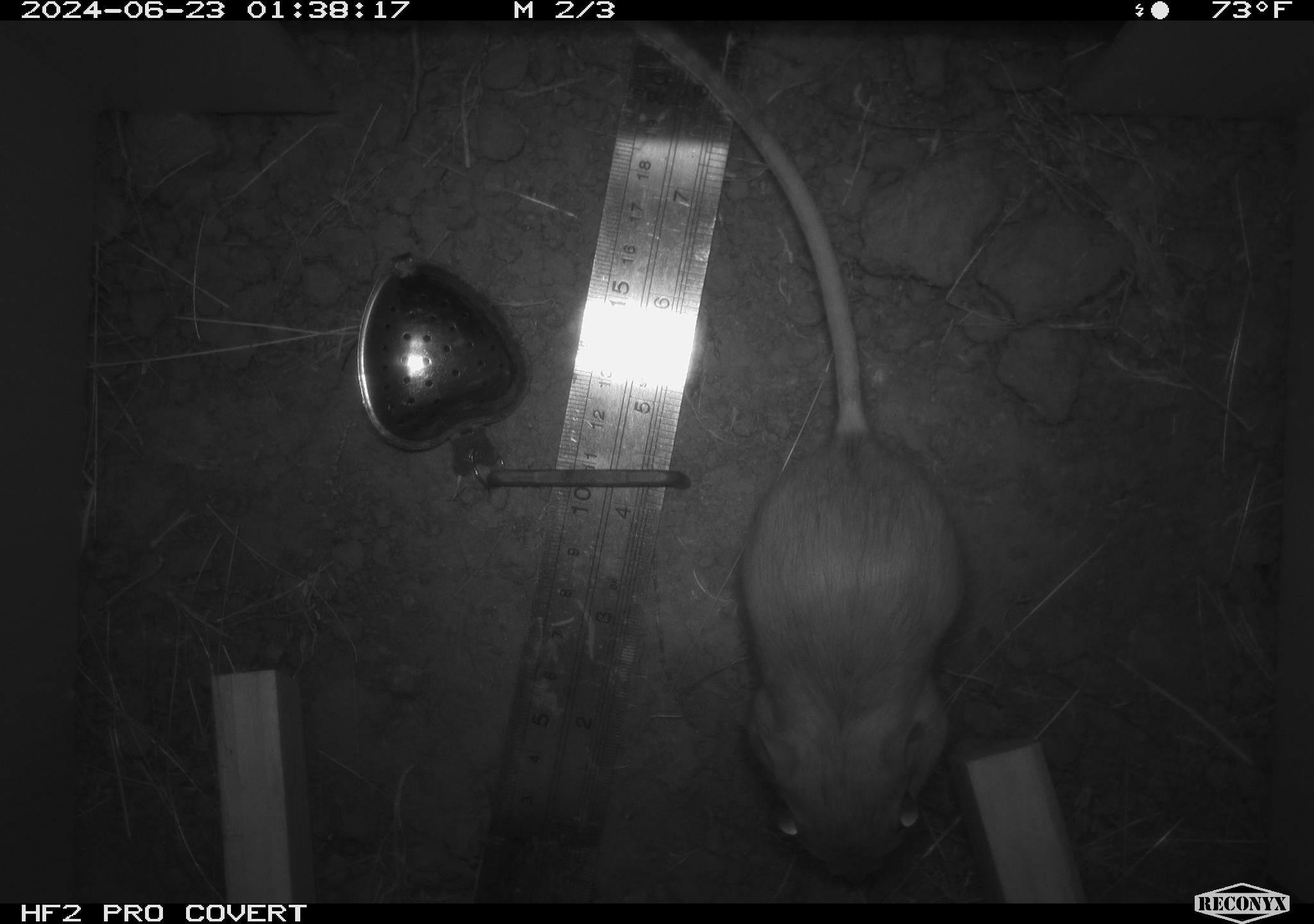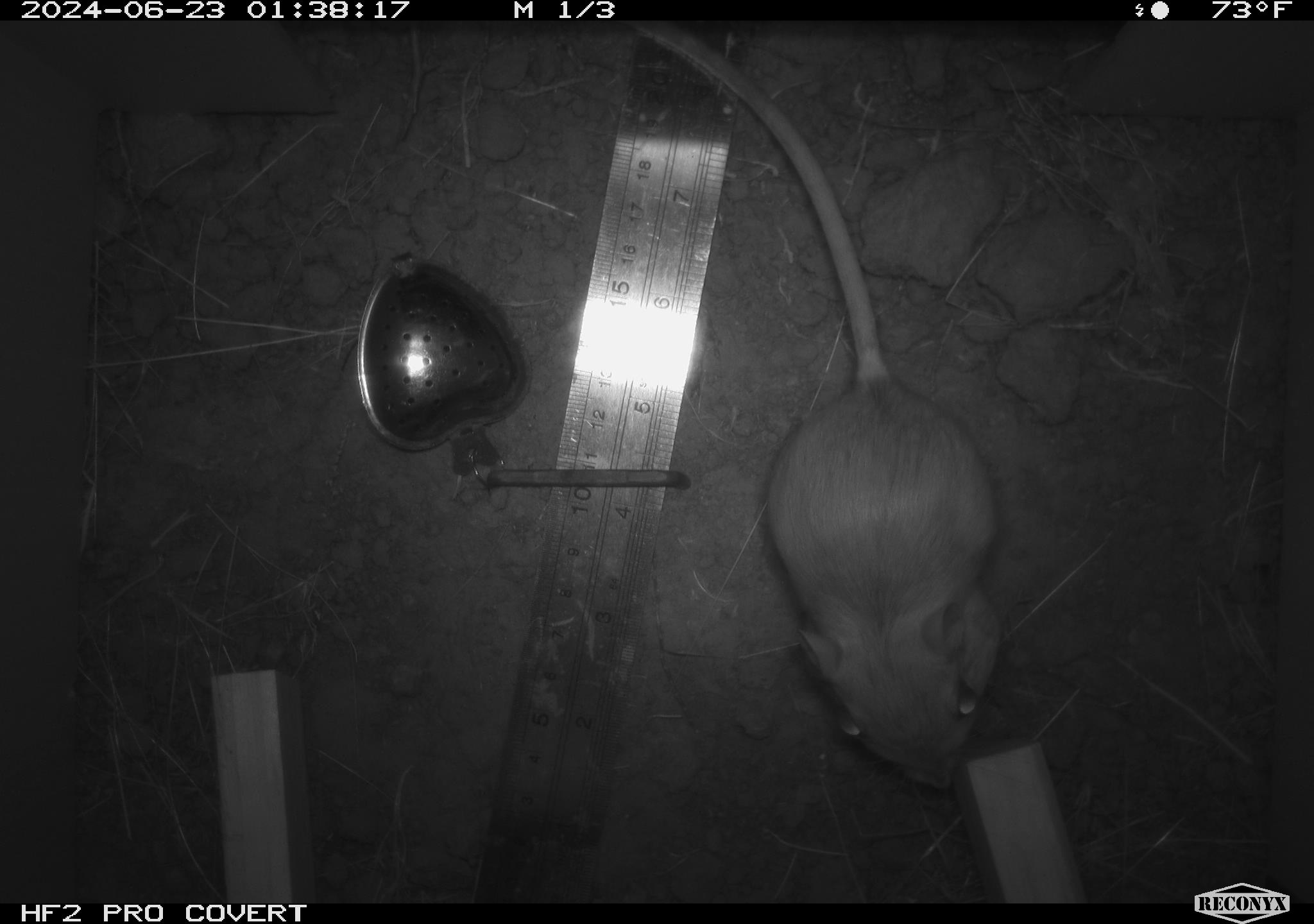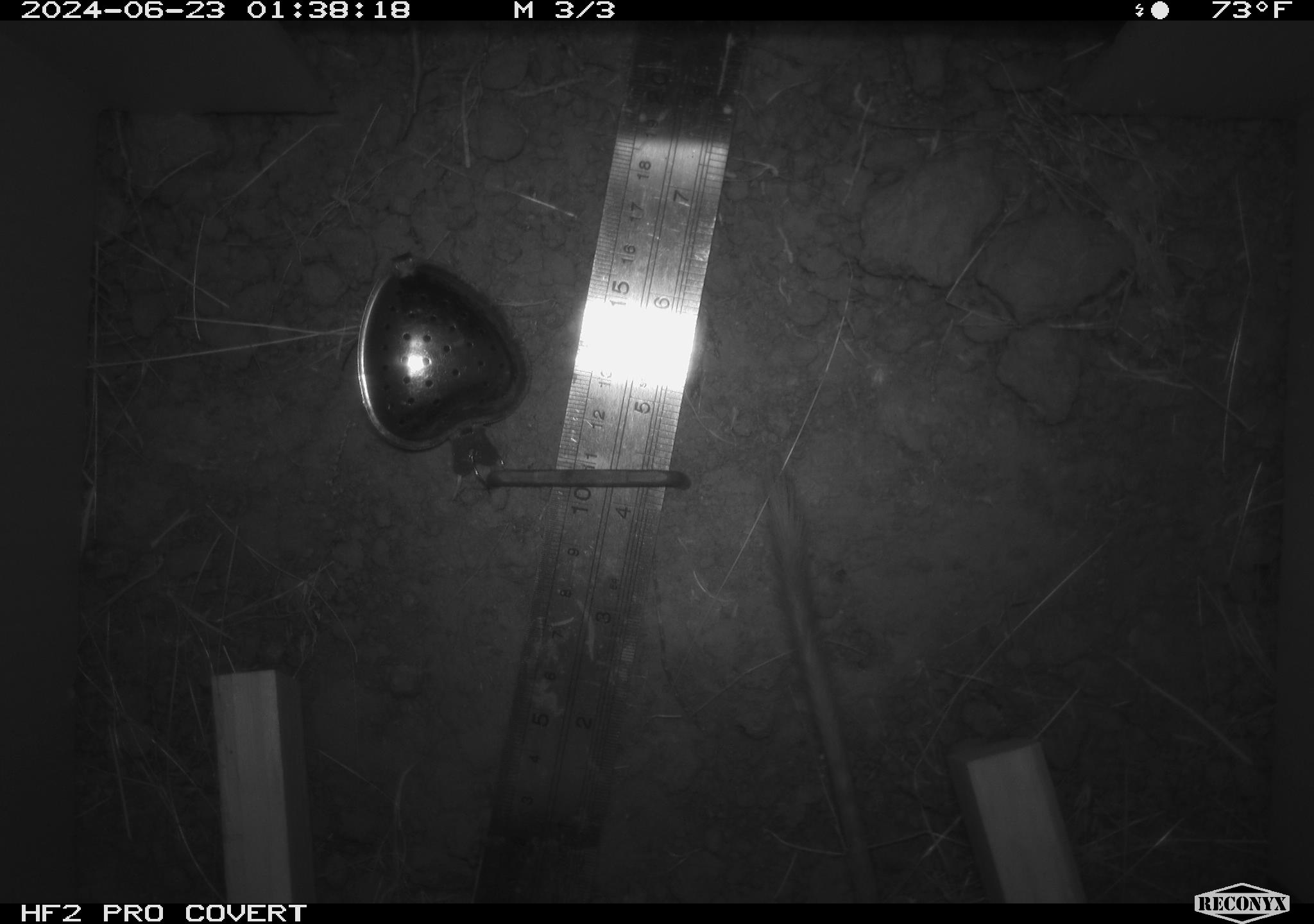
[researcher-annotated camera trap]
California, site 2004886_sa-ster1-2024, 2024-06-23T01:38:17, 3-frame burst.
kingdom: Animalia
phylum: Chordata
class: Mammalia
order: Rodentia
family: Heteromyidae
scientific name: Heteromyidae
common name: kangaroo rats and pocket mice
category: heteromyidae family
Heteromyidae family (kangaroo rats and pocket mice) (Heteromyidae).